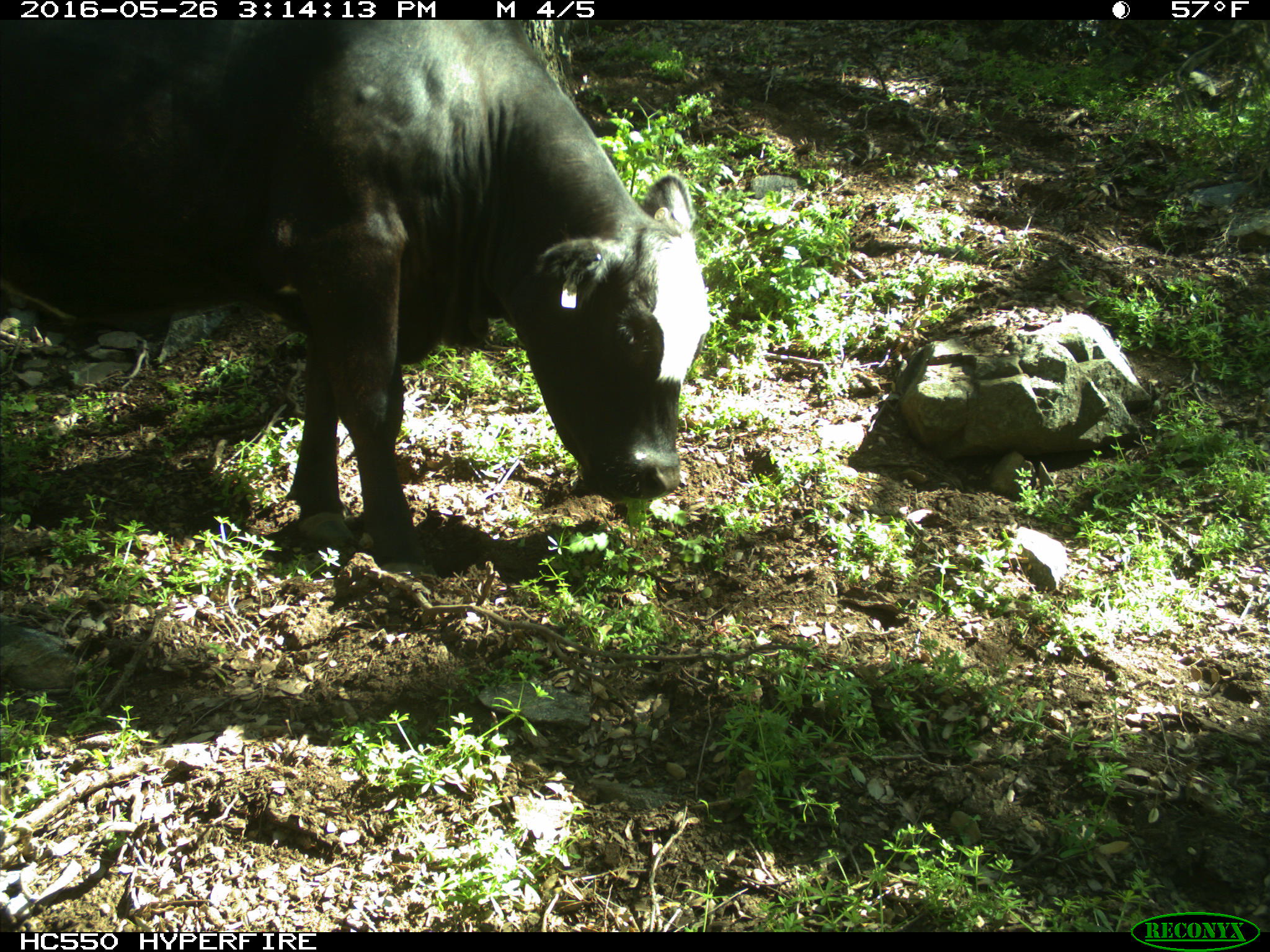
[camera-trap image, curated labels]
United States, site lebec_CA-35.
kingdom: Animalia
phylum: Chordata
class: Mammalia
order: Artiodactyla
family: Bovidae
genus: Bos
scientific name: Bos taurus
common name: domestic cow